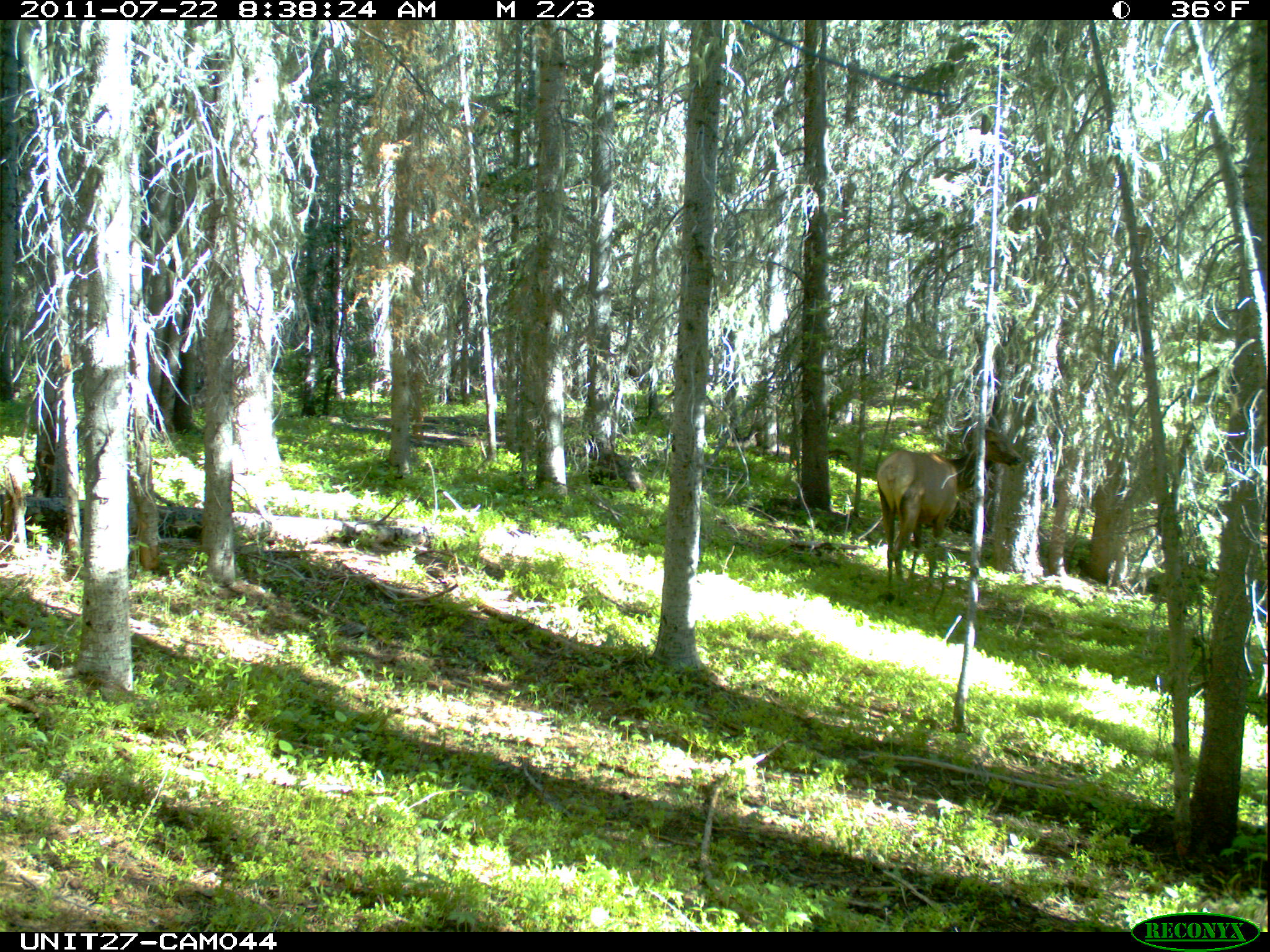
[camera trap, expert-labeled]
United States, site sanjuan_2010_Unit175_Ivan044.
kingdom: Animalia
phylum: Chordata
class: Mammalia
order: Artiodactyla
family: Cervidae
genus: Cervus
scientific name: Cervus elaphus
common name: red deer